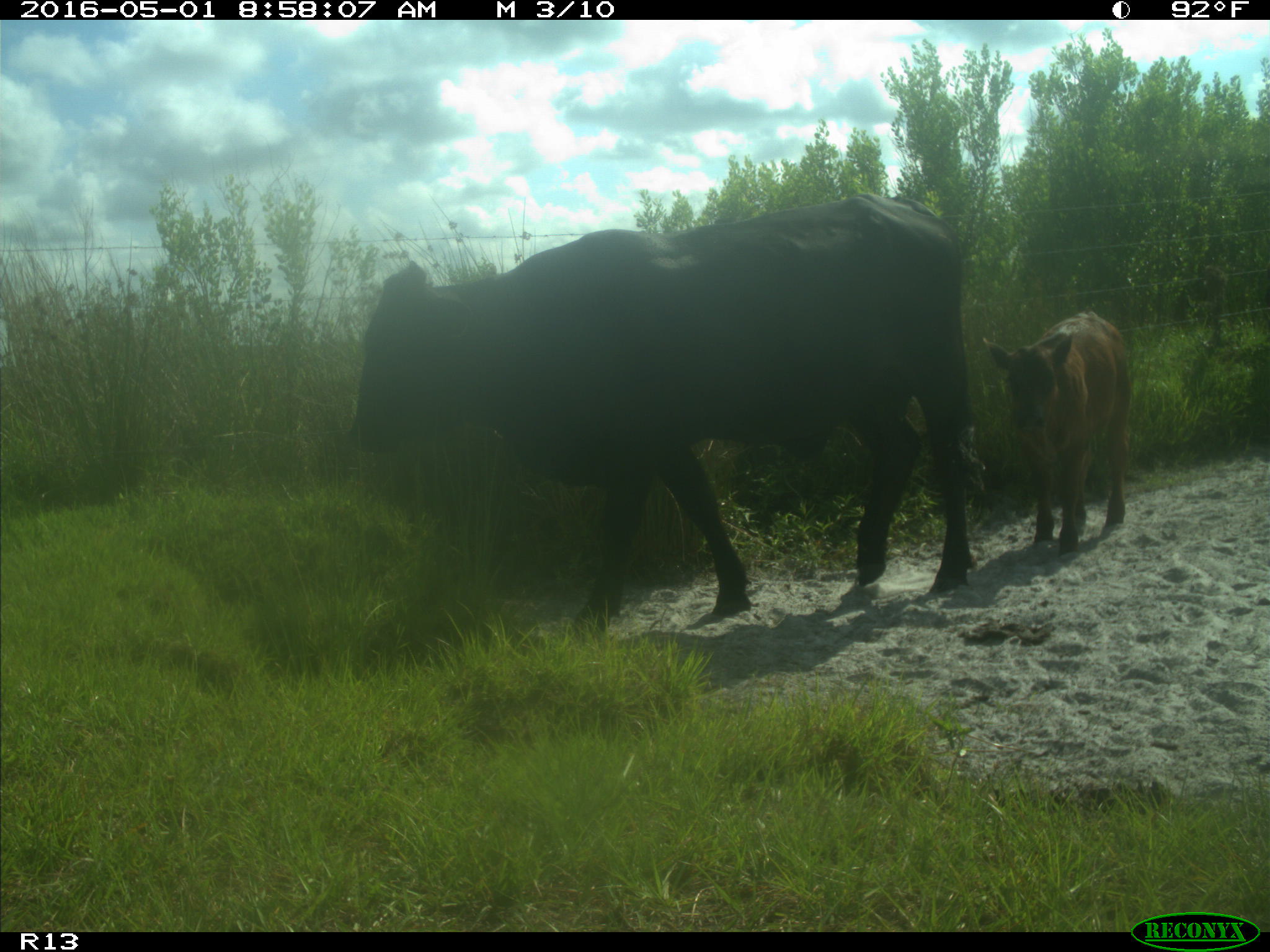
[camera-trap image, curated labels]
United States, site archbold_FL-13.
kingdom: Animalia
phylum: Chordata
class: Mammalia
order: Artiodactyla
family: Bovidae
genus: Bos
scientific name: Bos taurus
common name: domestic cow